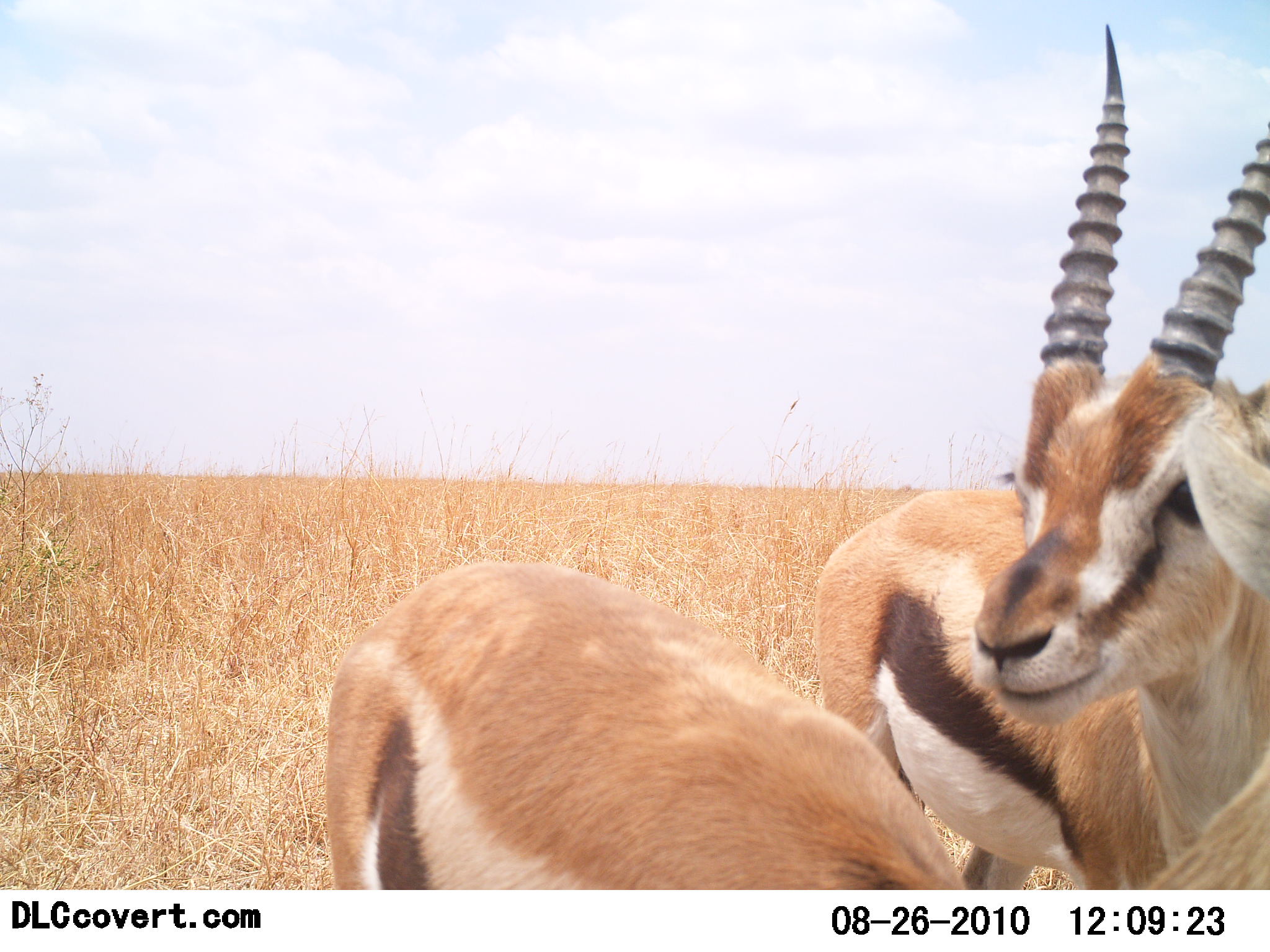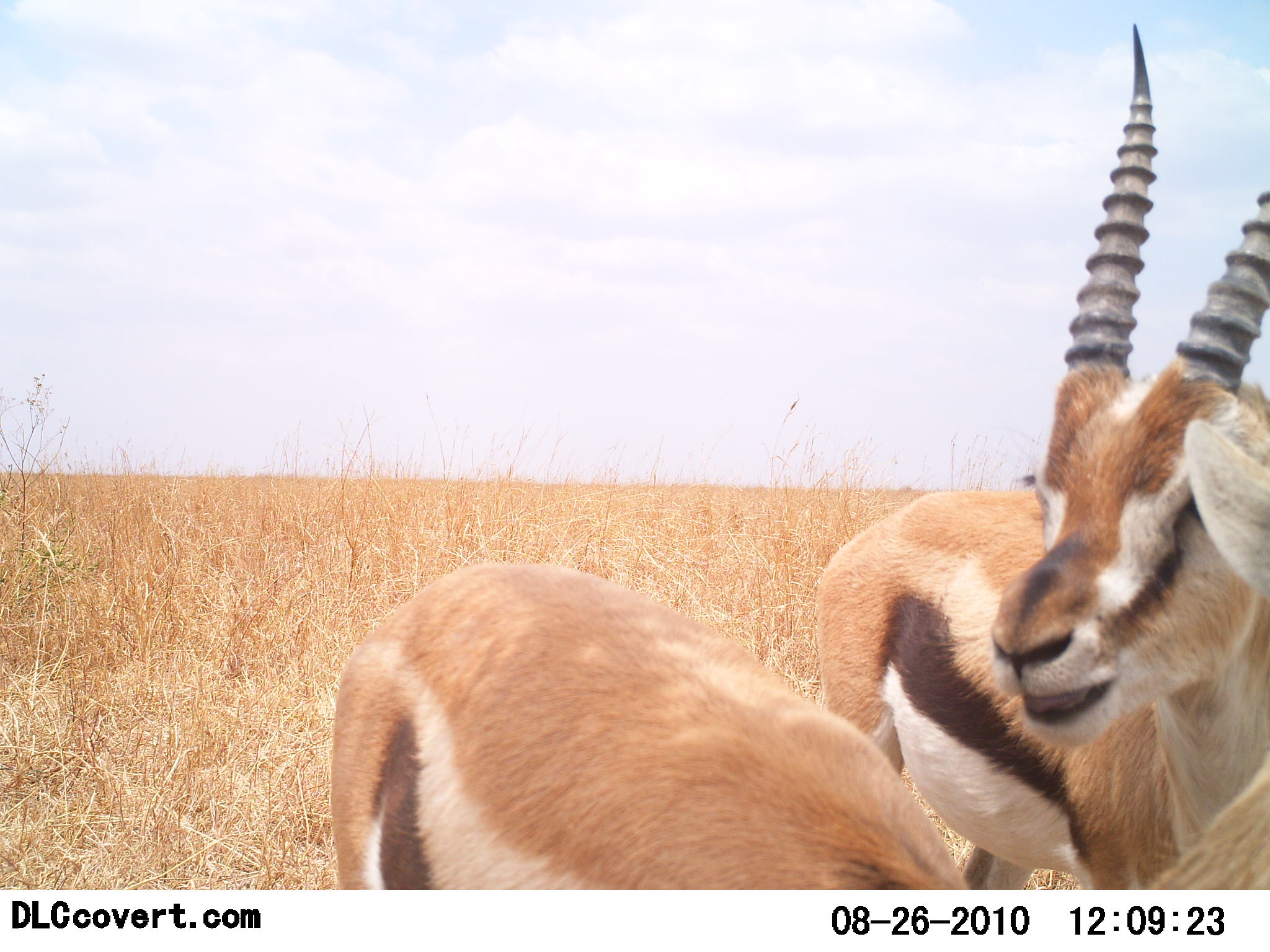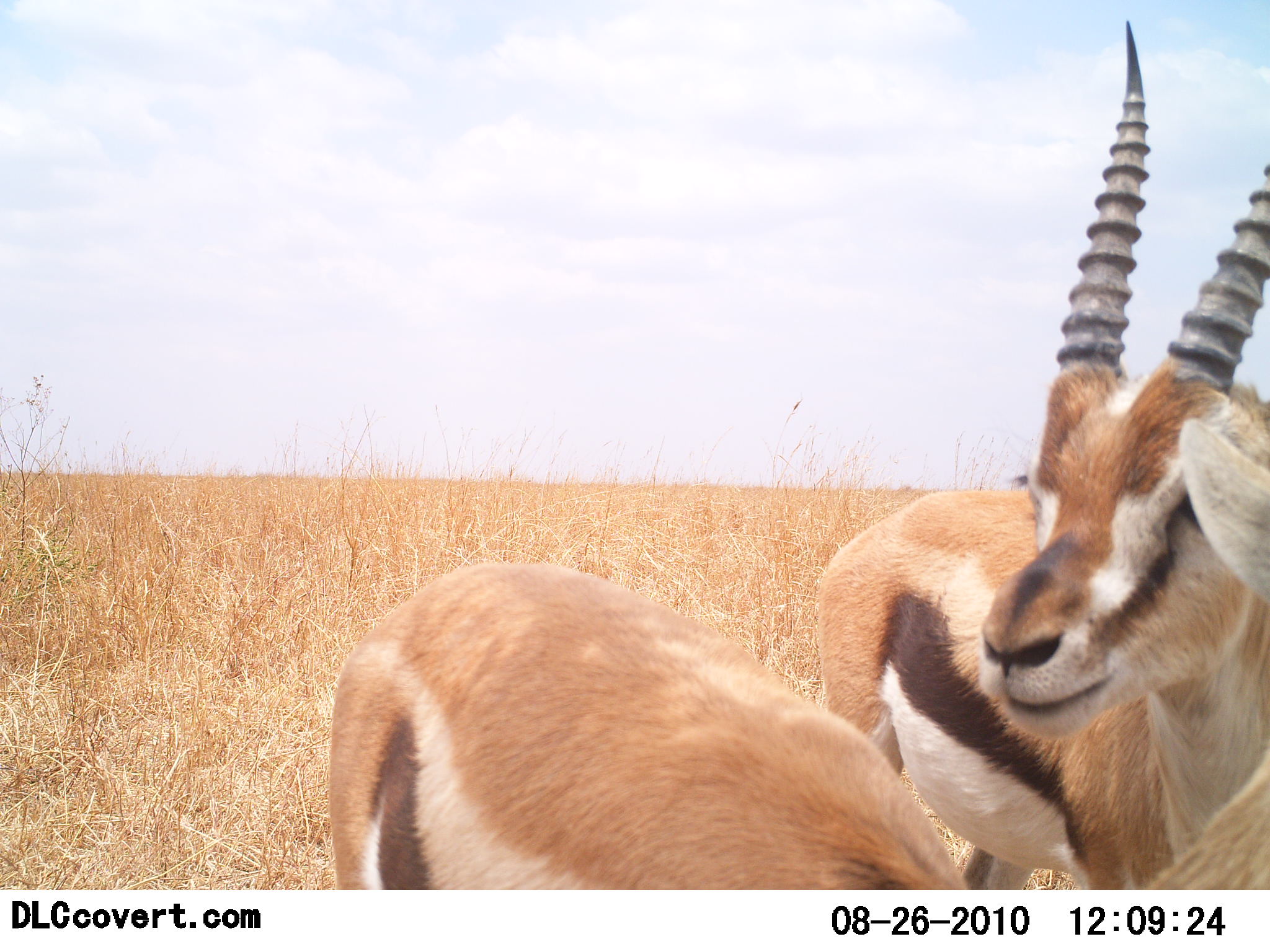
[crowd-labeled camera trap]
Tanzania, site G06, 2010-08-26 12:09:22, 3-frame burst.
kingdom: Animalia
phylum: Chordata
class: Mammalia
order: Artiodactyla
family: Bovidae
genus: Eudorcas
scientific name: Eudorcas thomsonii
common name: thomson's gazelle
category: gazellethomsons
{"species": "gazellethomsons (thomson's gazelle) (Eudorcas thomsonii)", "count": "2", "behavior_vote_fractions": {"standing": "83%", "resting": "6%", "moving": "6%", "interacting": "17%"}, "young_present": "0%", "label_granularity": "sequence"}